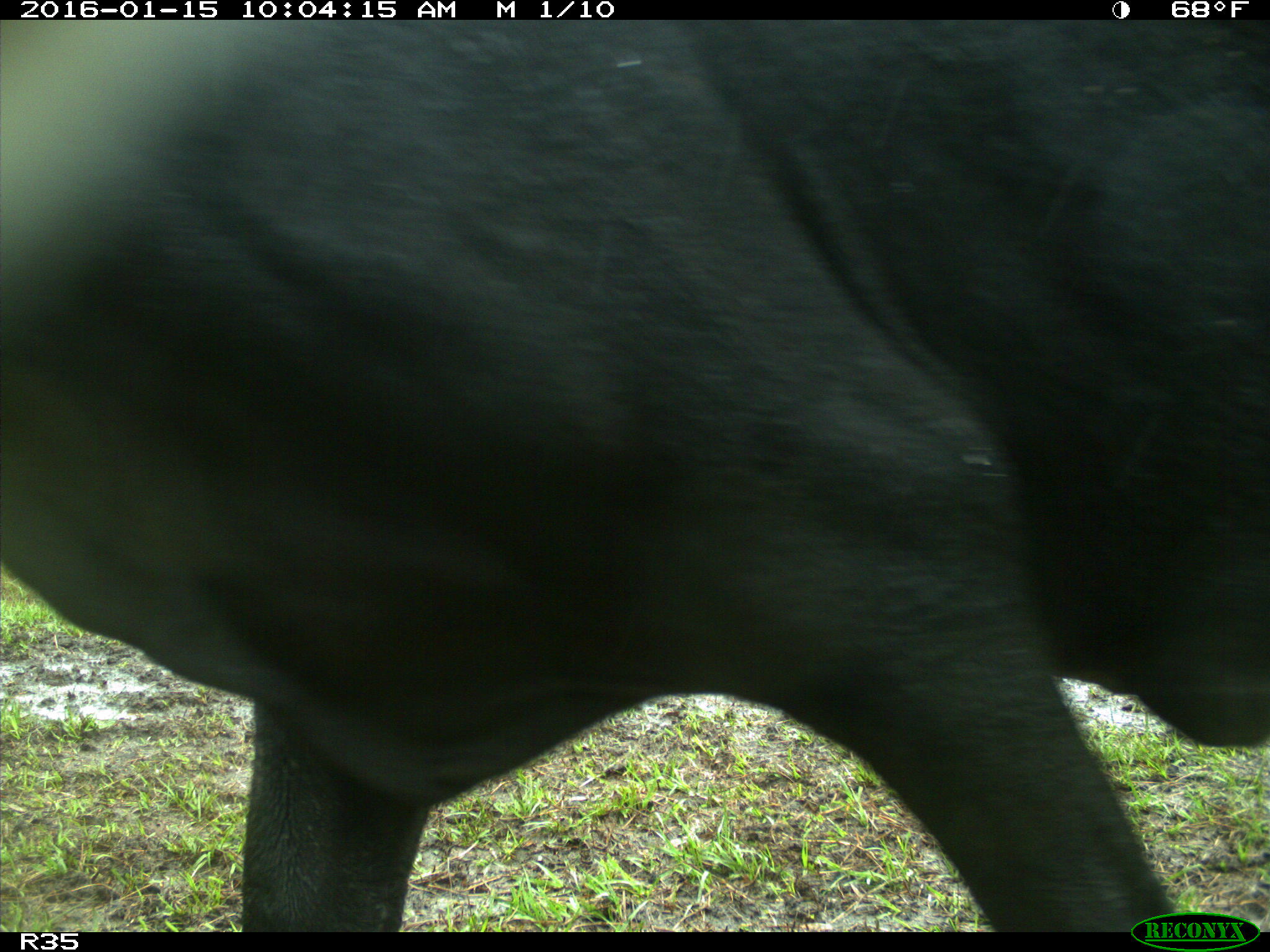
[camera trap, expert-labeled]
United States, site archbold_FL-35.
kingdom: Animalia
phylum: Chordata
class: Mammalia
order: Artiodactyla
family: Bovidae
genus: Bos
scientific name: Bos taurus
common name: domestic cow